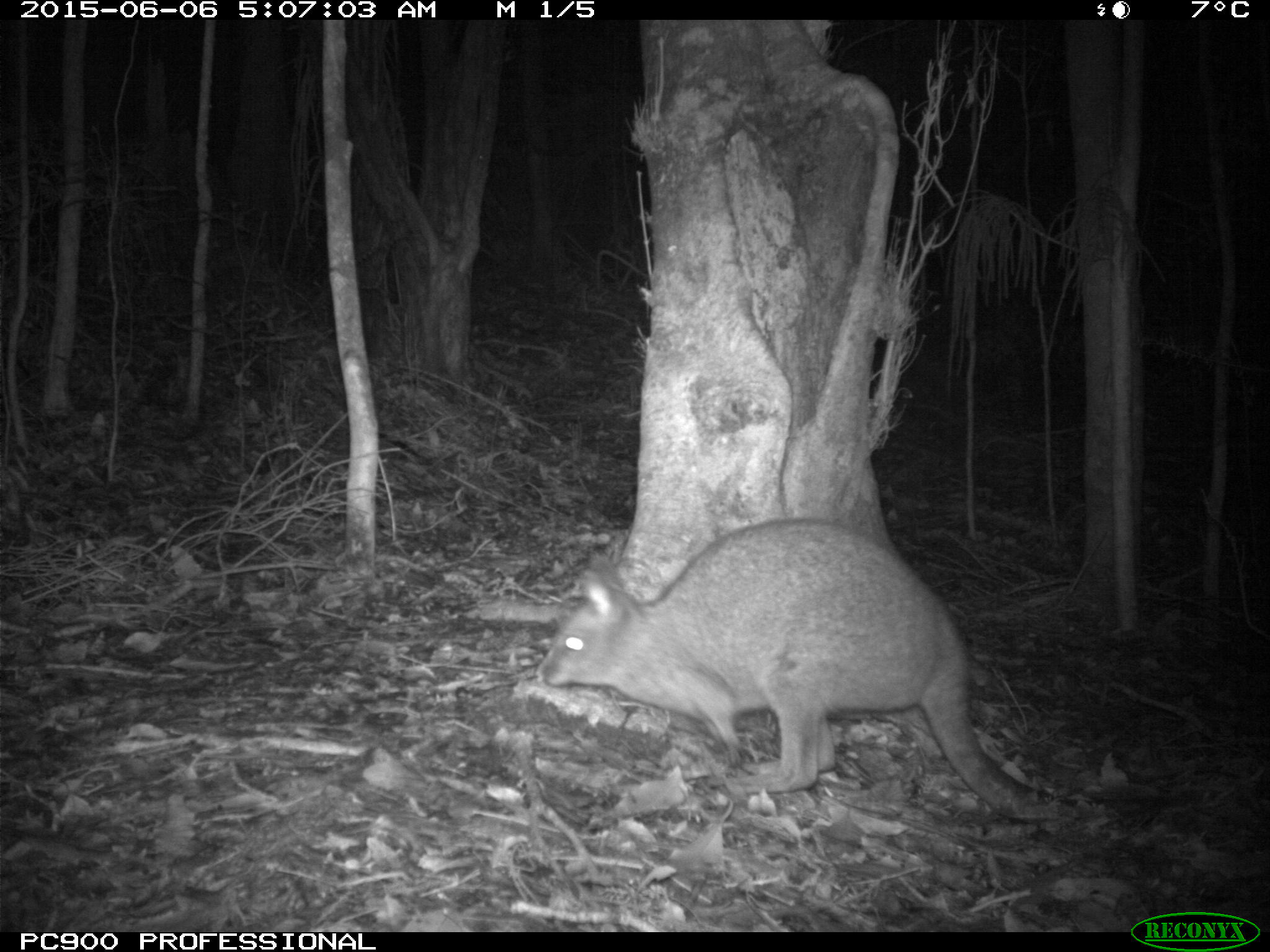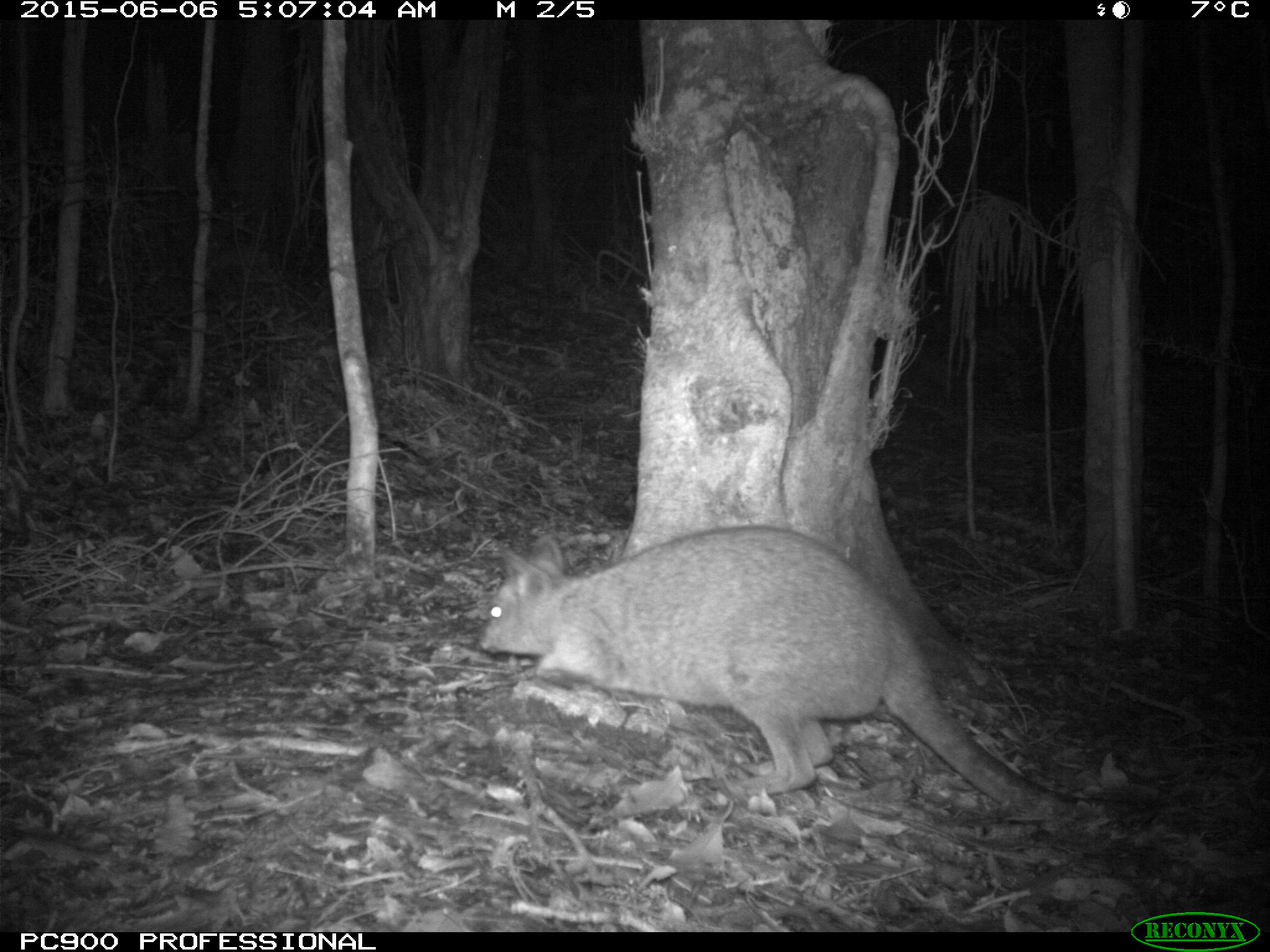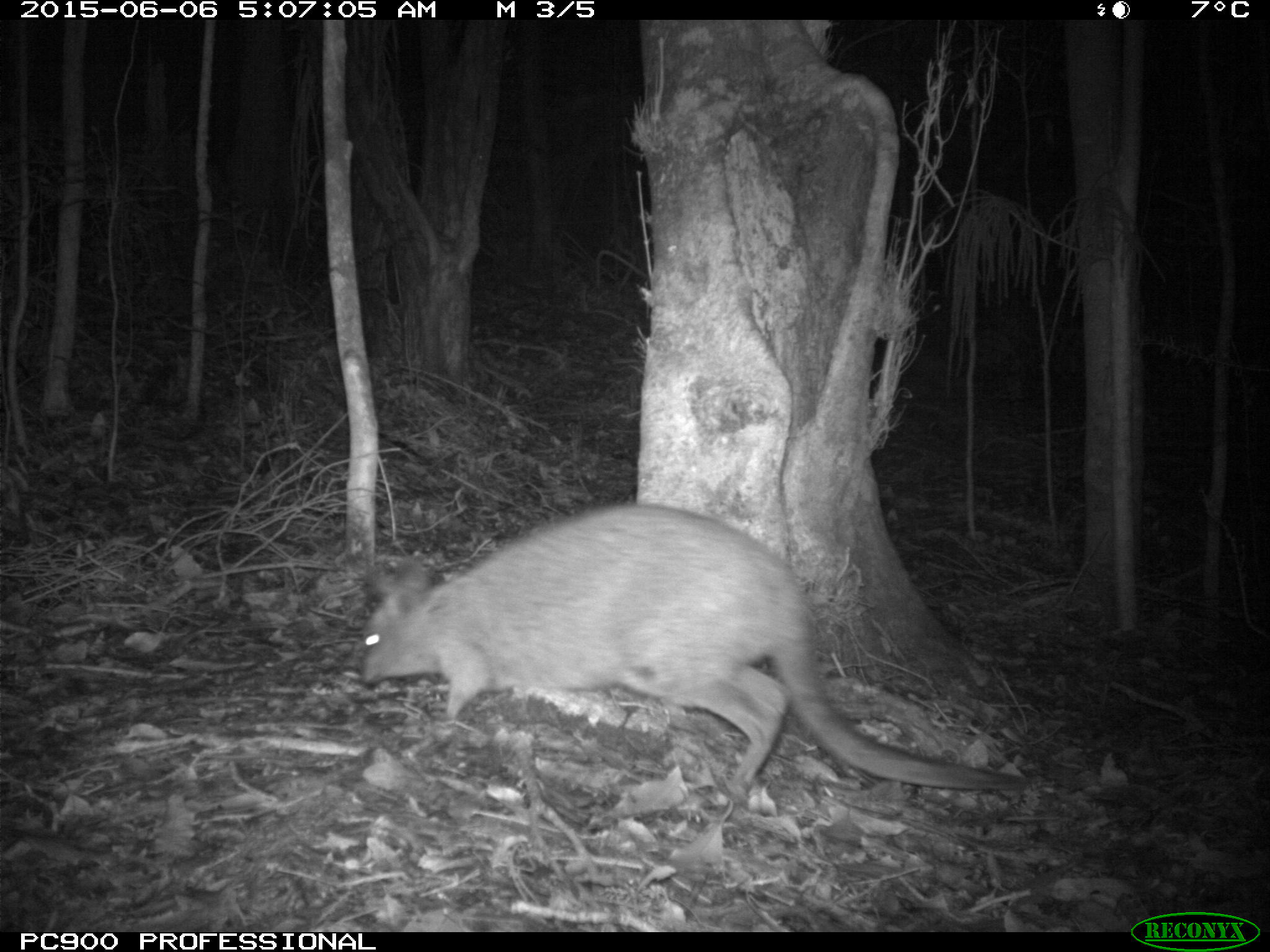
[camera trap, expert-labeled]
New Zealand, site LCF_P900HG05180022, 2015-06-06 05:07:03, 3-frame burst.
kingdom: Animalia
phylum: Chordata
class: Mammalia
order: Diprotodontia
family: Macropodidae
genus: Notamacropus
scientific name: Notamacropus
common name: wallaby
Wallaby (Notamacropus).